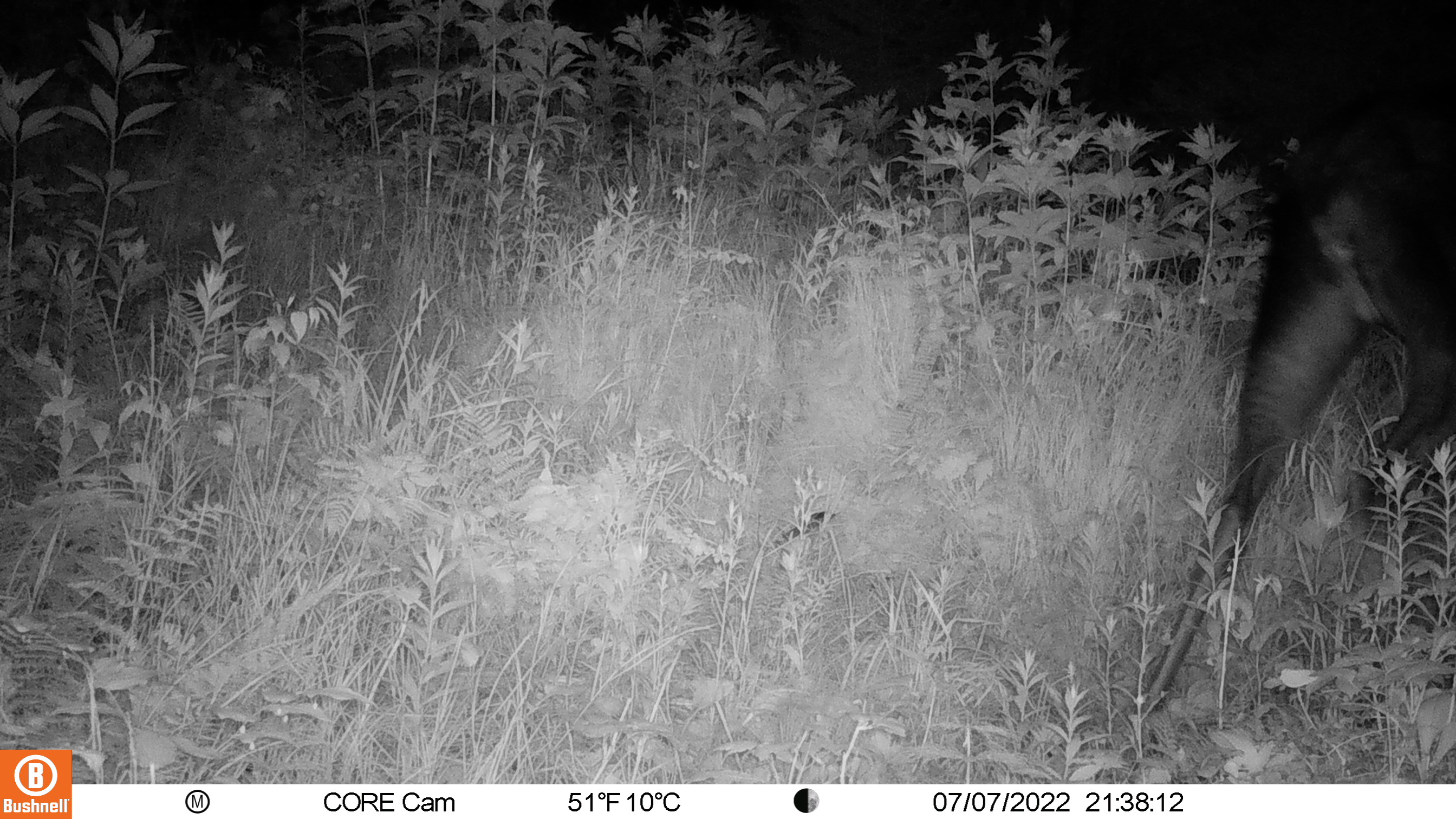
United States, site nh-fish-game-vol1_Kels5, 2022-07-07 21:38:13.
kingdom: Animalia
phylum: Arthropoda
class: Insecta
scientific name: Insecta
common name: insect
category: insect sp.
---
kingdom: Animalia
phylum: Chordata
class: Mammalia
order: Artiodactyla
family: Cervidae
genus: Alces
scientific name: Alces alces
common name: moose